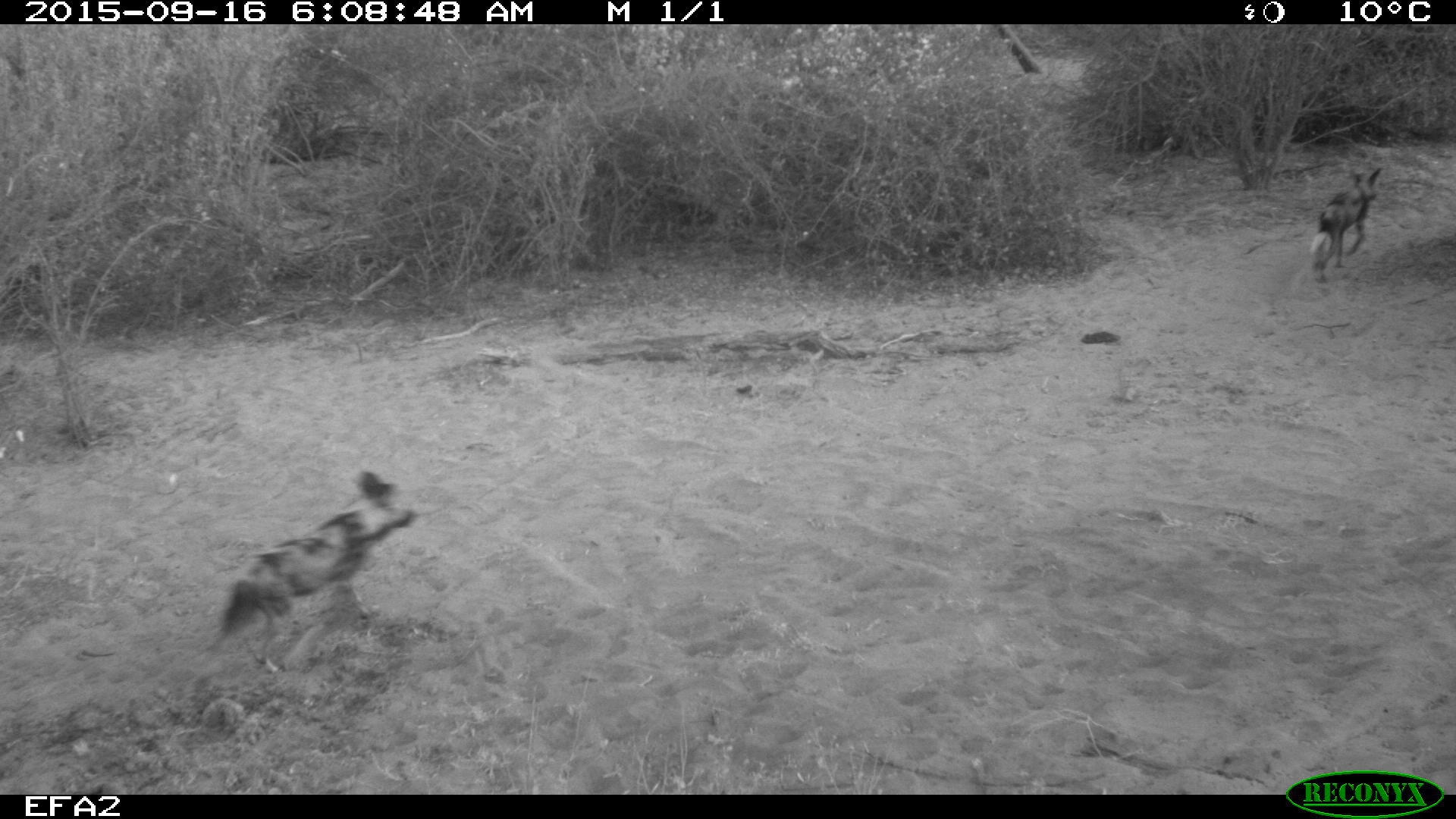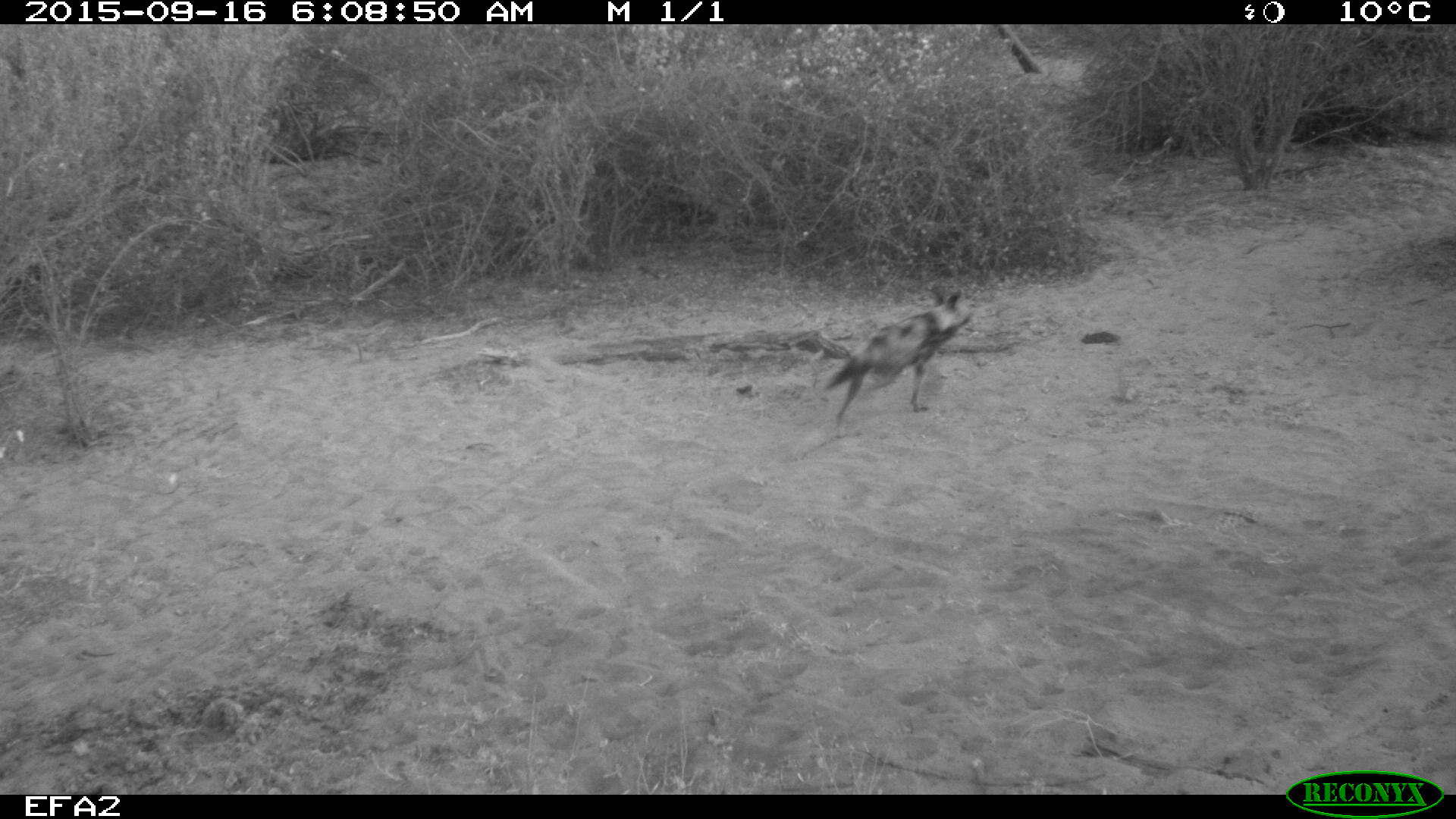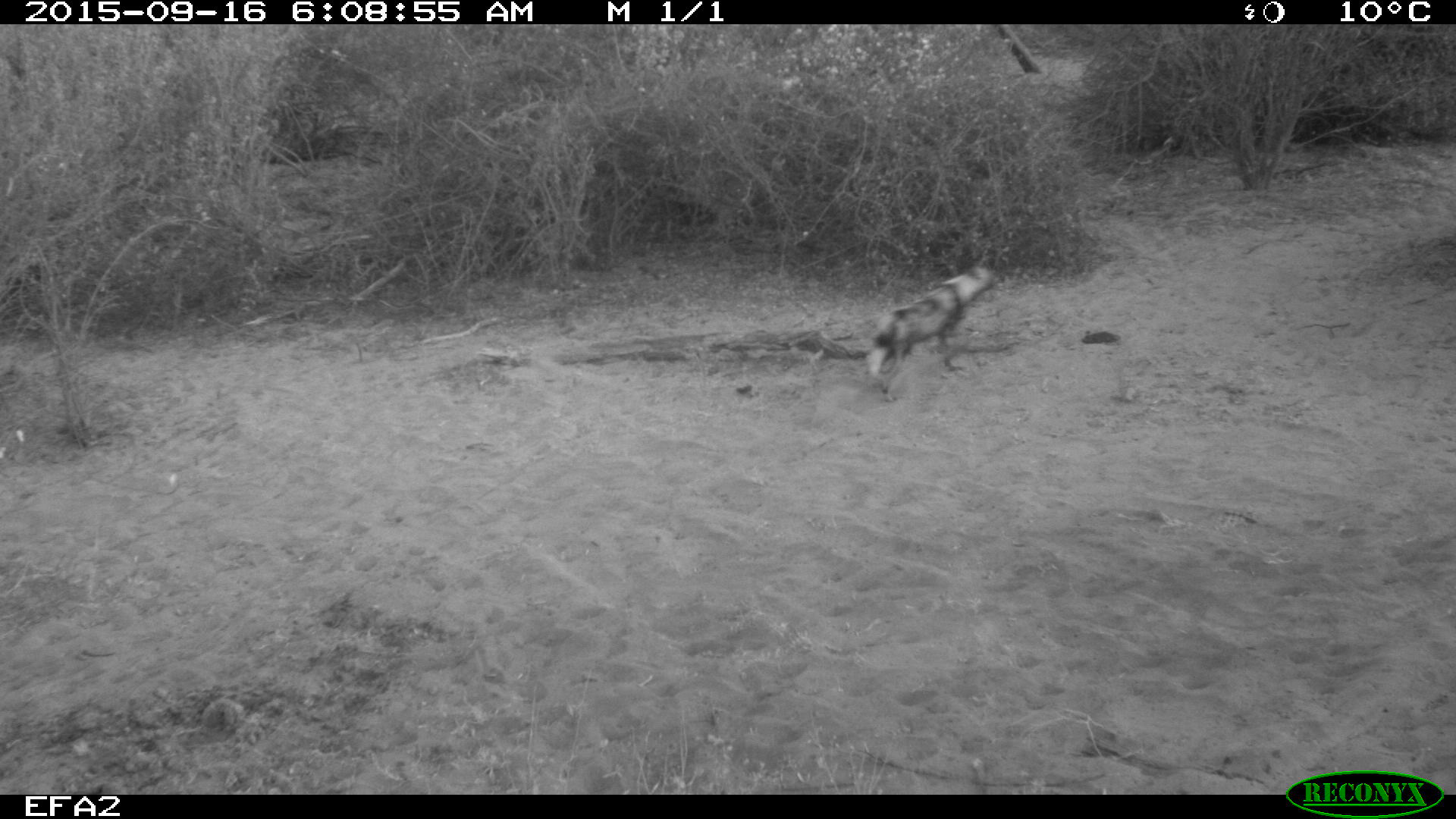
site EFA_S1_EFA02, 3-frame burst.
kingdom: Animalia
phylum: Chordata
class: Mammalia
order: Carnivora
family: Canidae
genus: Lycaon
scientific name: Lycaon pictus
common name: african wild dog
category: wilddog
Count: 2.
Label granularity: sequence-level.